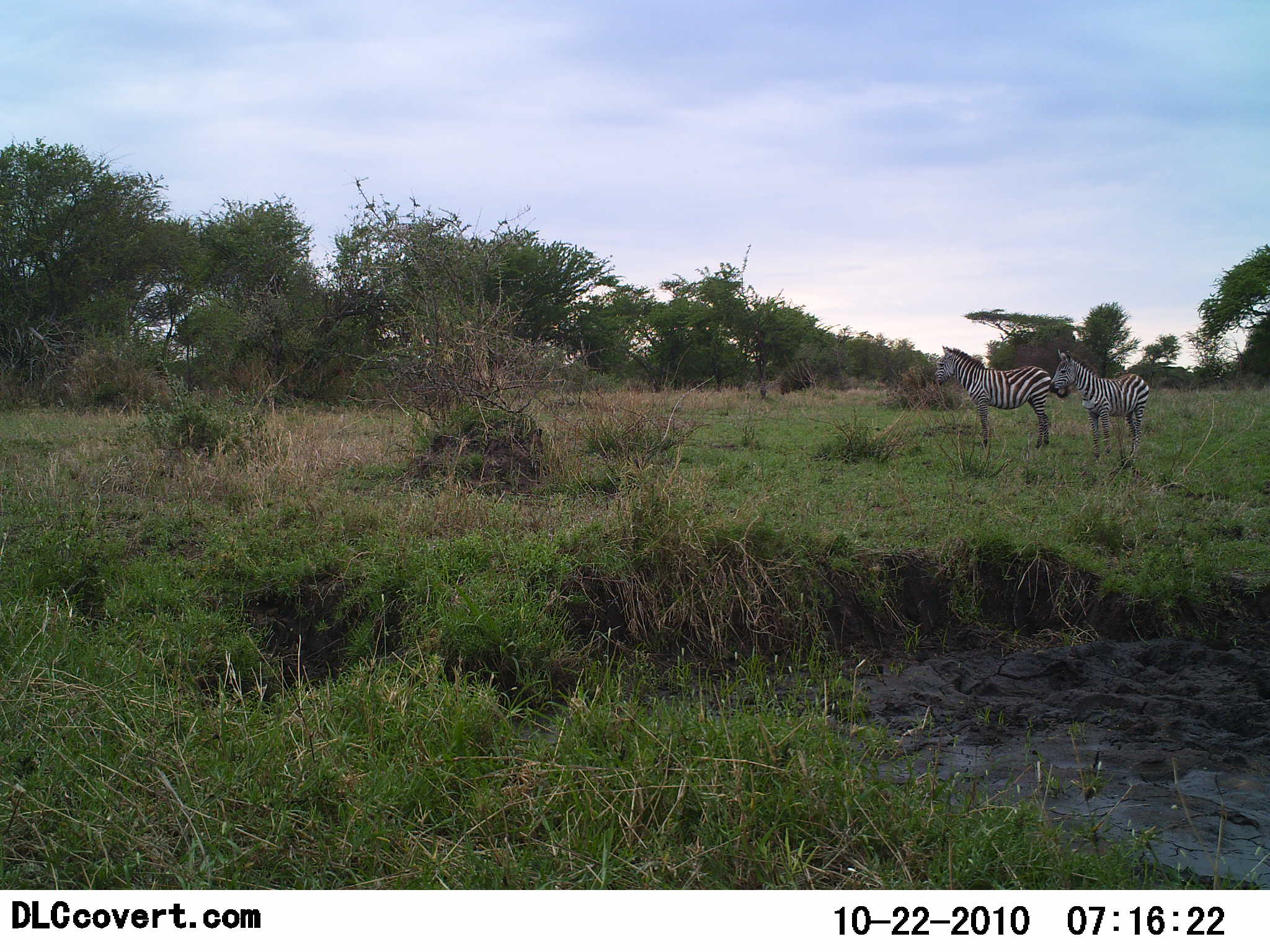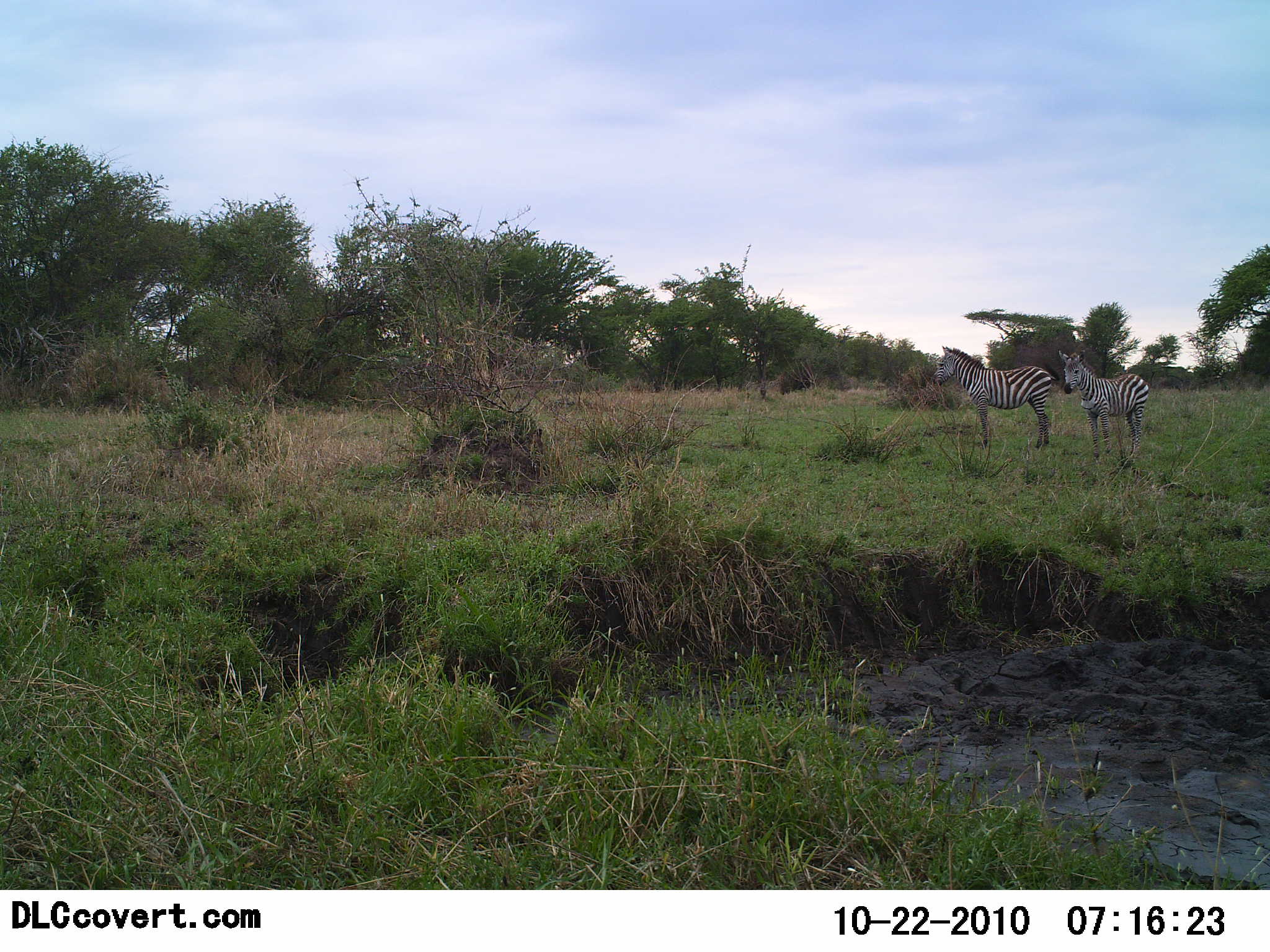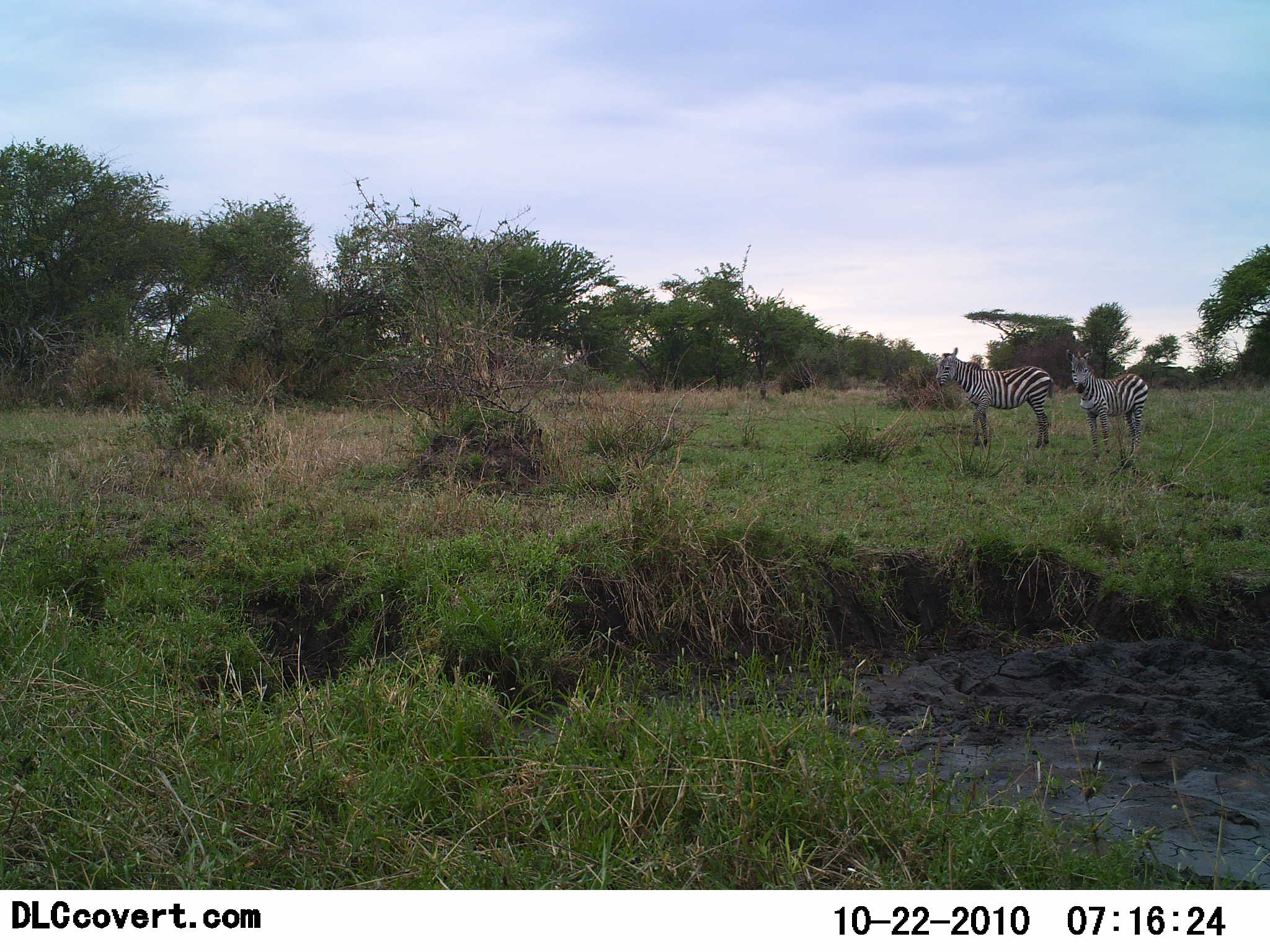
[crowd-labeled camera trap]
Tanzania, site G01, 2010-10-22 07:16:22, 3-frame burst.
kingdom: Animalia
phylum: Chordata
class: Mammalia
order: Perissodactyla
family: Equidae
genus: Equus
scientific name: Equus quagga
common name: plains zebra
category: zebra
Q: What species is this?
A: Zebra (plains zebra) (Equus quagga).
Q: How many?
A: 2.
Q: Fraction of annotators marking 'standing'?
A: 100%.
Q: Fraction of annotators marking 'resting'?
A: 0%.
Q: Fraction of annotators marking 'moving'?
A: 7%.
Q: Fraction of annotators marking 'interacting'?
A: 0%.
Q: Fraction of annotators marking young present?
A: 7%.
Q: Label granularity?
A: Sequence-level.